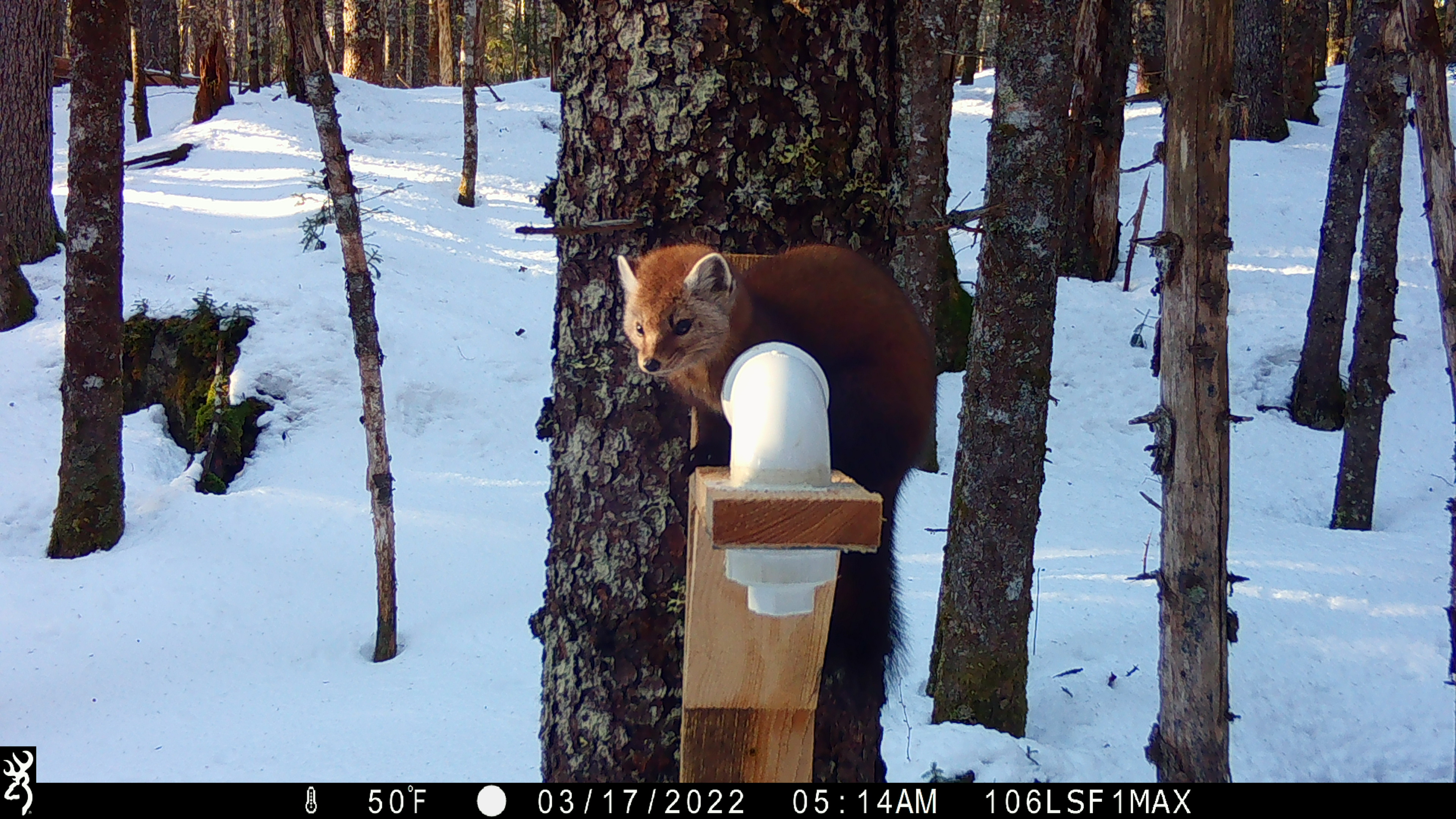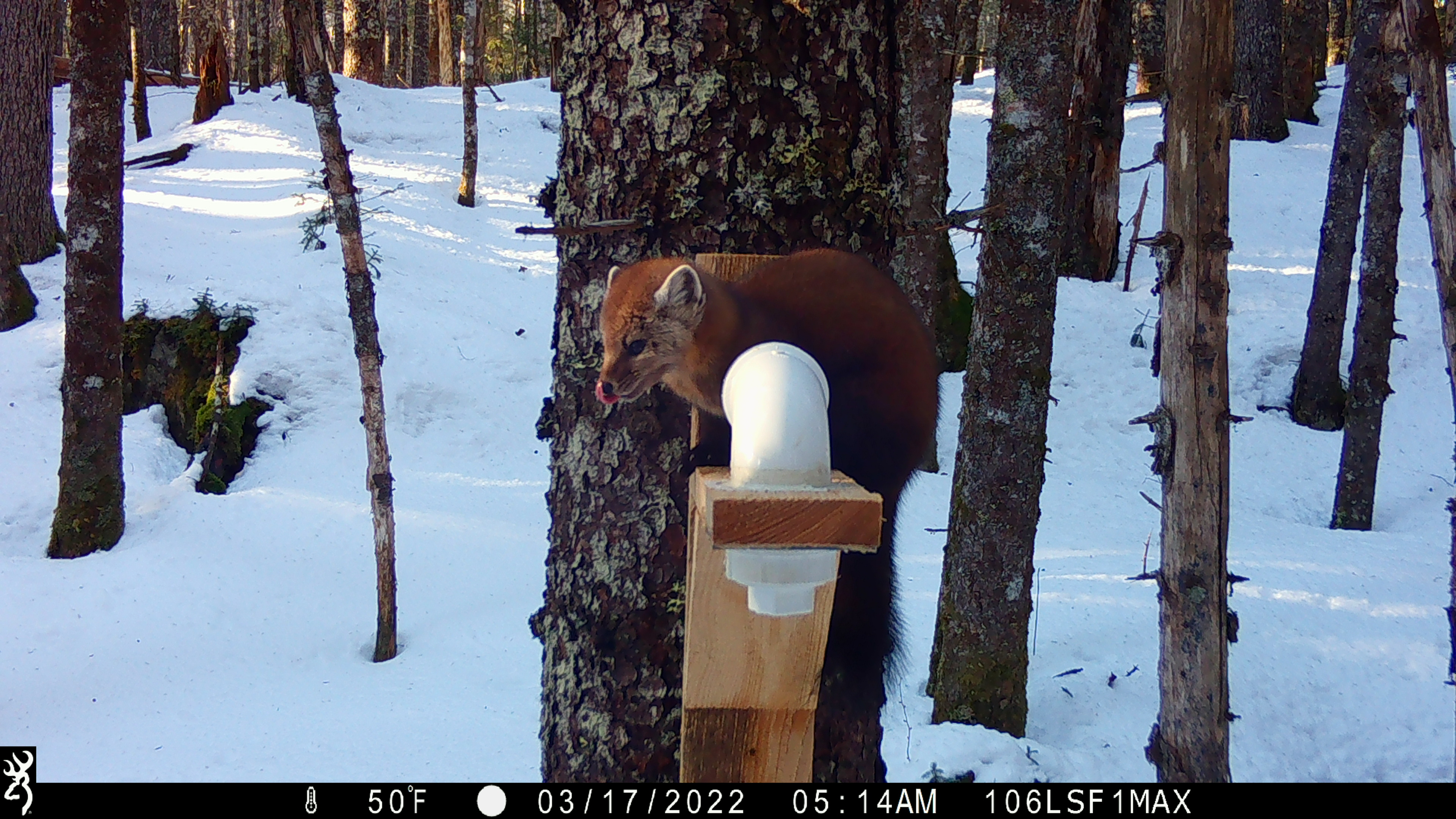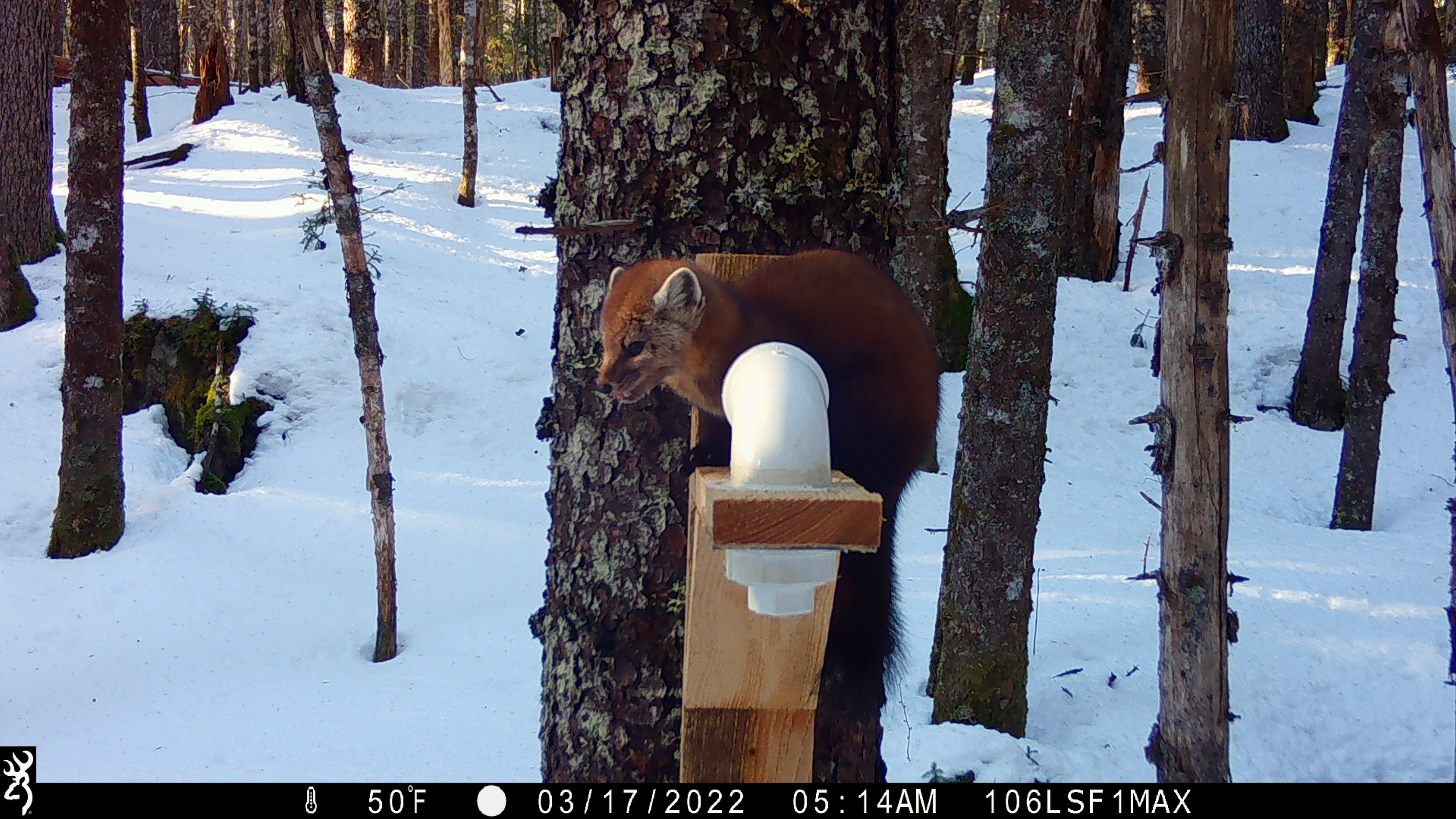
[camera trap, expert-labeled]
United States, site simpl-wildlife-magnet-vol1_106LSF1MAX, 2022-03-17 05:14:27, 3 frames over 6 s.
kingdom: Animalia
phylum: Chordata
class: Mammalia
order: Carnivora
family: Mustelidae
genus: Martes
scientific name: Martes americana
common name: american marten